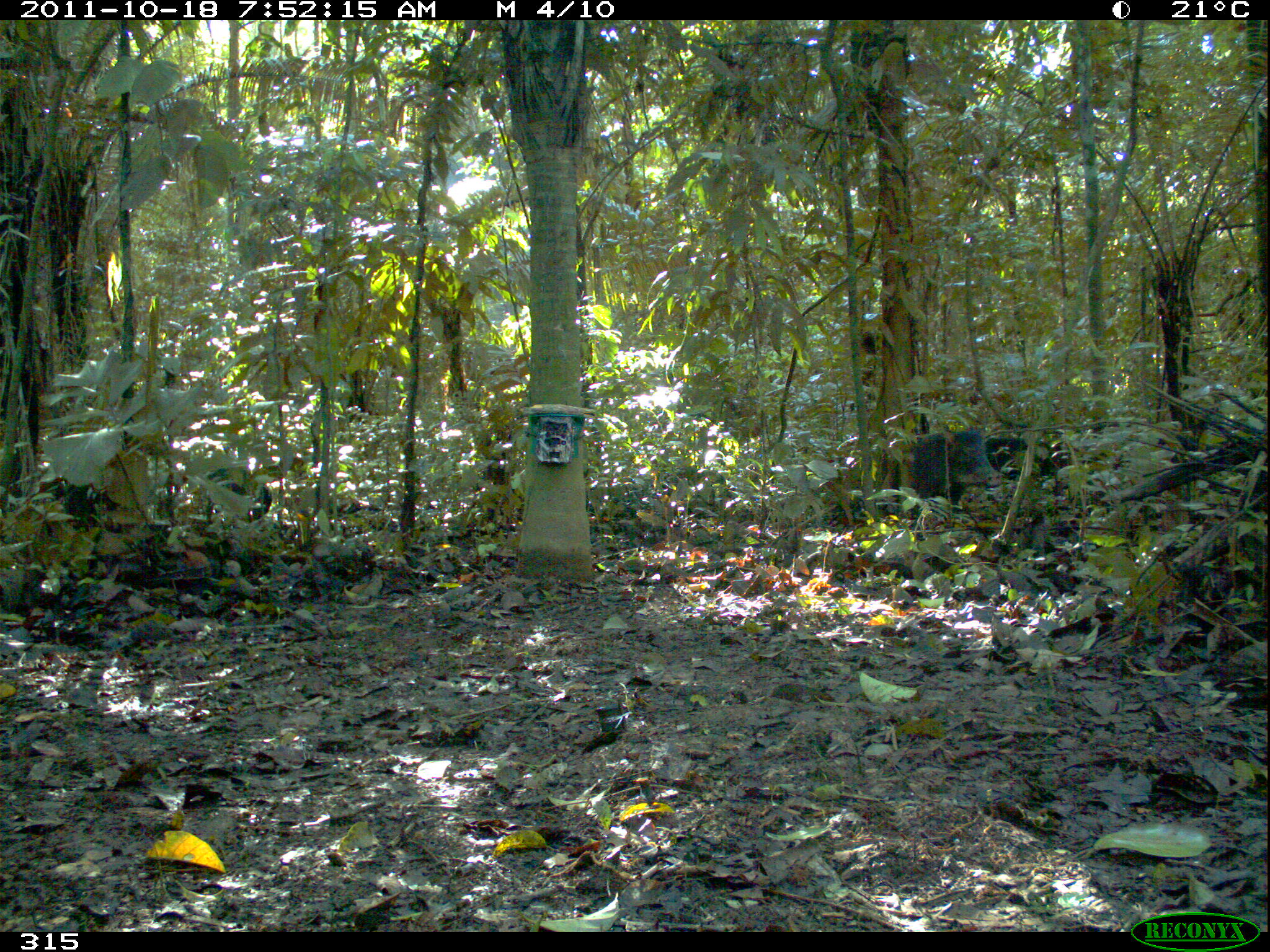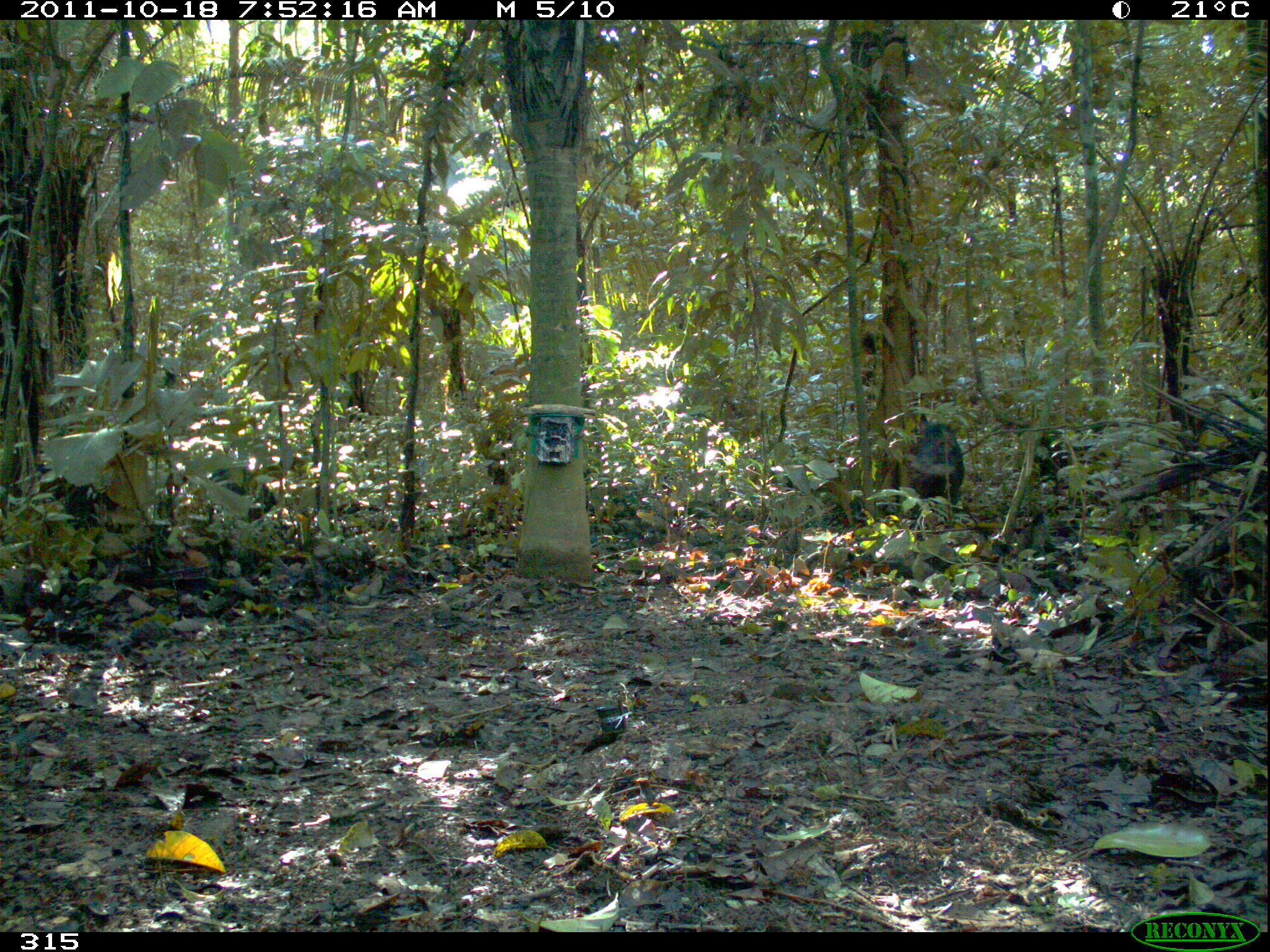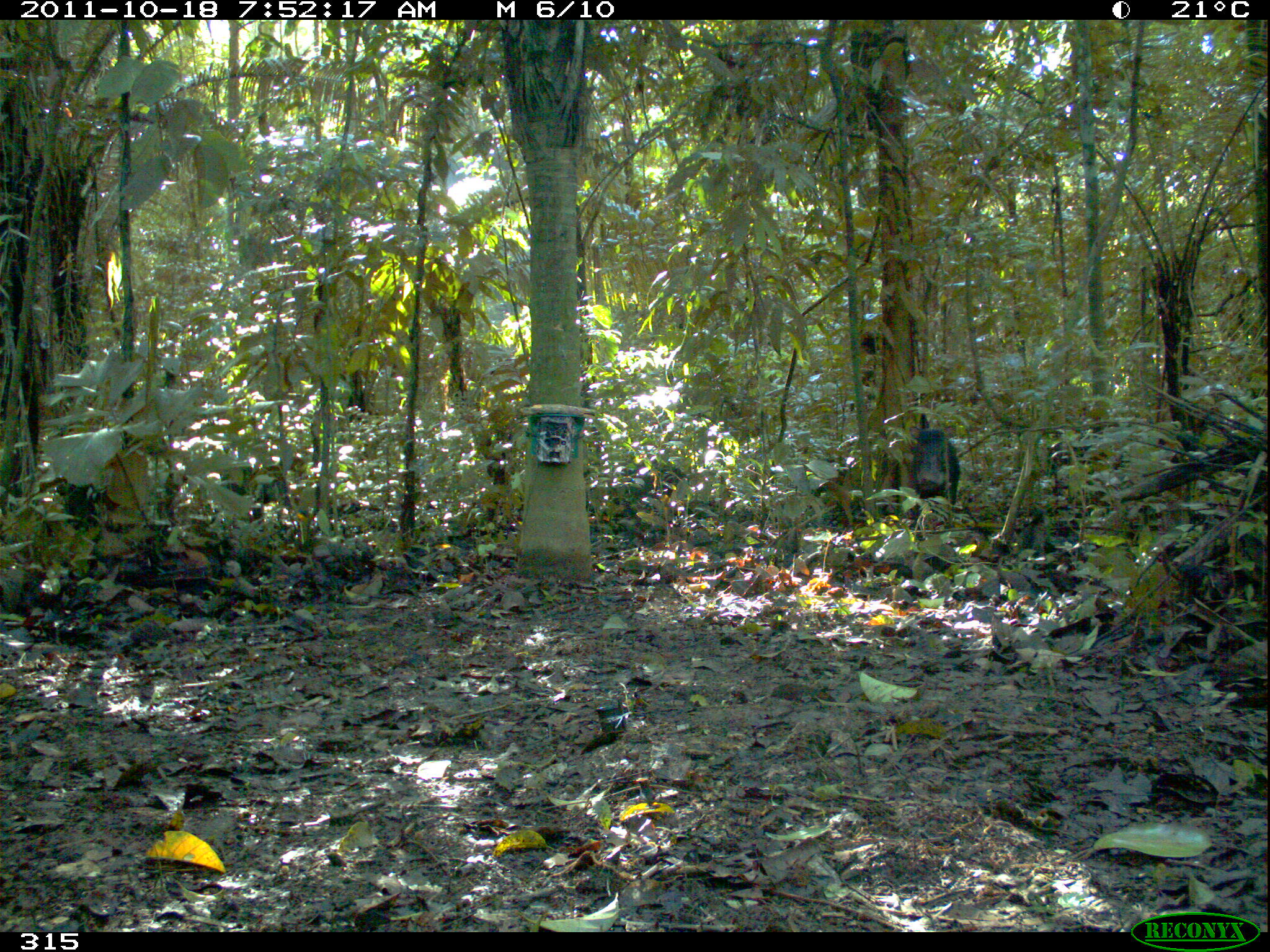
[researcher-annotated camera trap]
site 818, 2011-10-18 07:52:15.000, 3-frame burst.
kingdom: Animalia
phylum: Chordata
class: Mammalia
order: Artiodactyla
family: Tayassuidae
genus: Tayassu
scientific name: Tayassu pecari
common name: white-lipped peccary